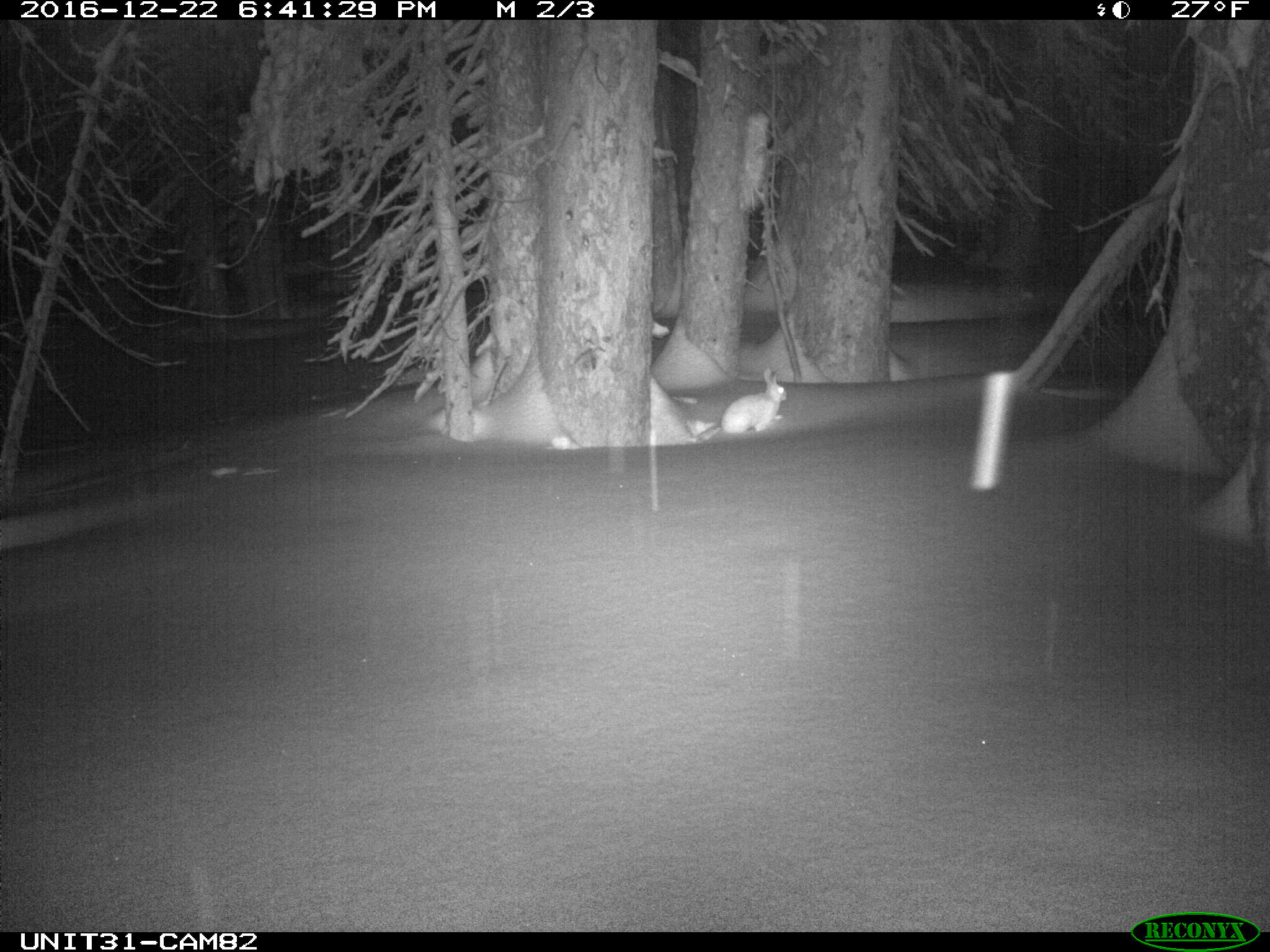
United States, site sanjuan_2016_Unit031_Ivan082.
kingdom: Animalia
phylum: Chordata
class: Mammalia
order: Lagomorpha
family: Leporidae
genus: Lepus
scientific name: Lepus americanus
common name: snowshoe hare